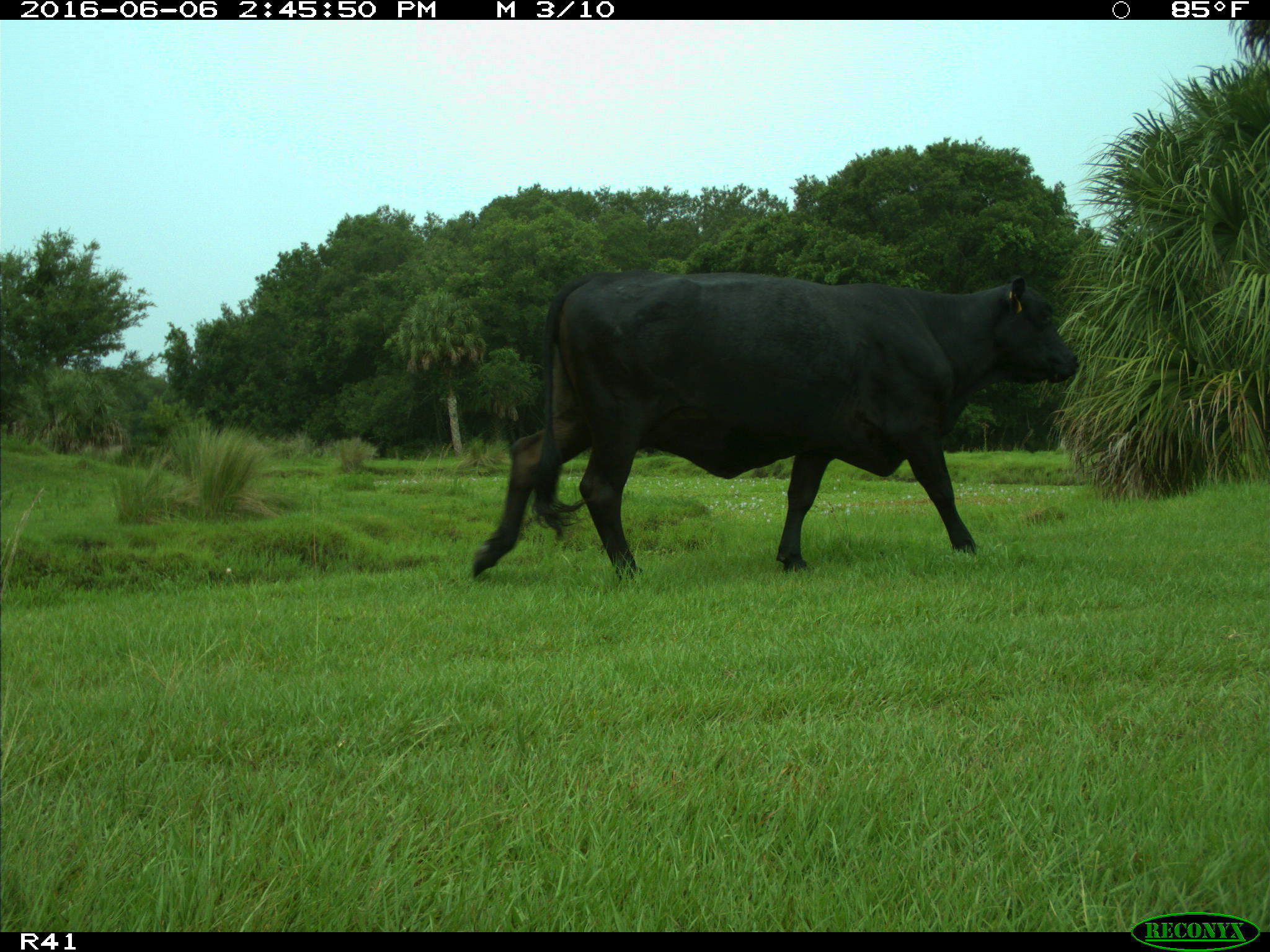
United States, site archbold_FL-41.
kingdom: Animalia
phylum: Chordata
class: Mammalia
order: Artiodactyla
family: Bovidae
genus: Bos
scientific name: Bos taurus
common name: domestic cow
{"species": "Bos taurus (domestic cow)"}